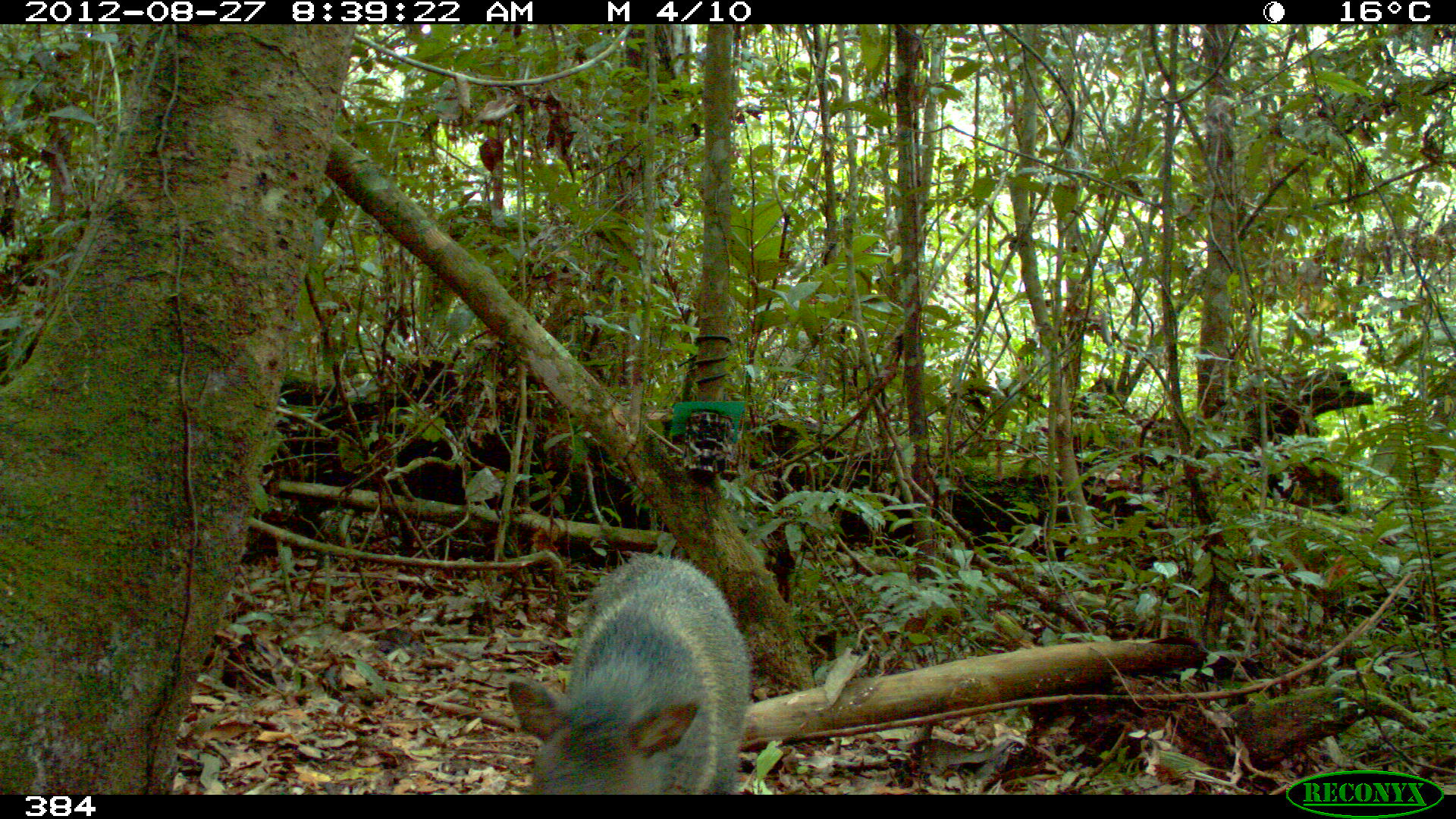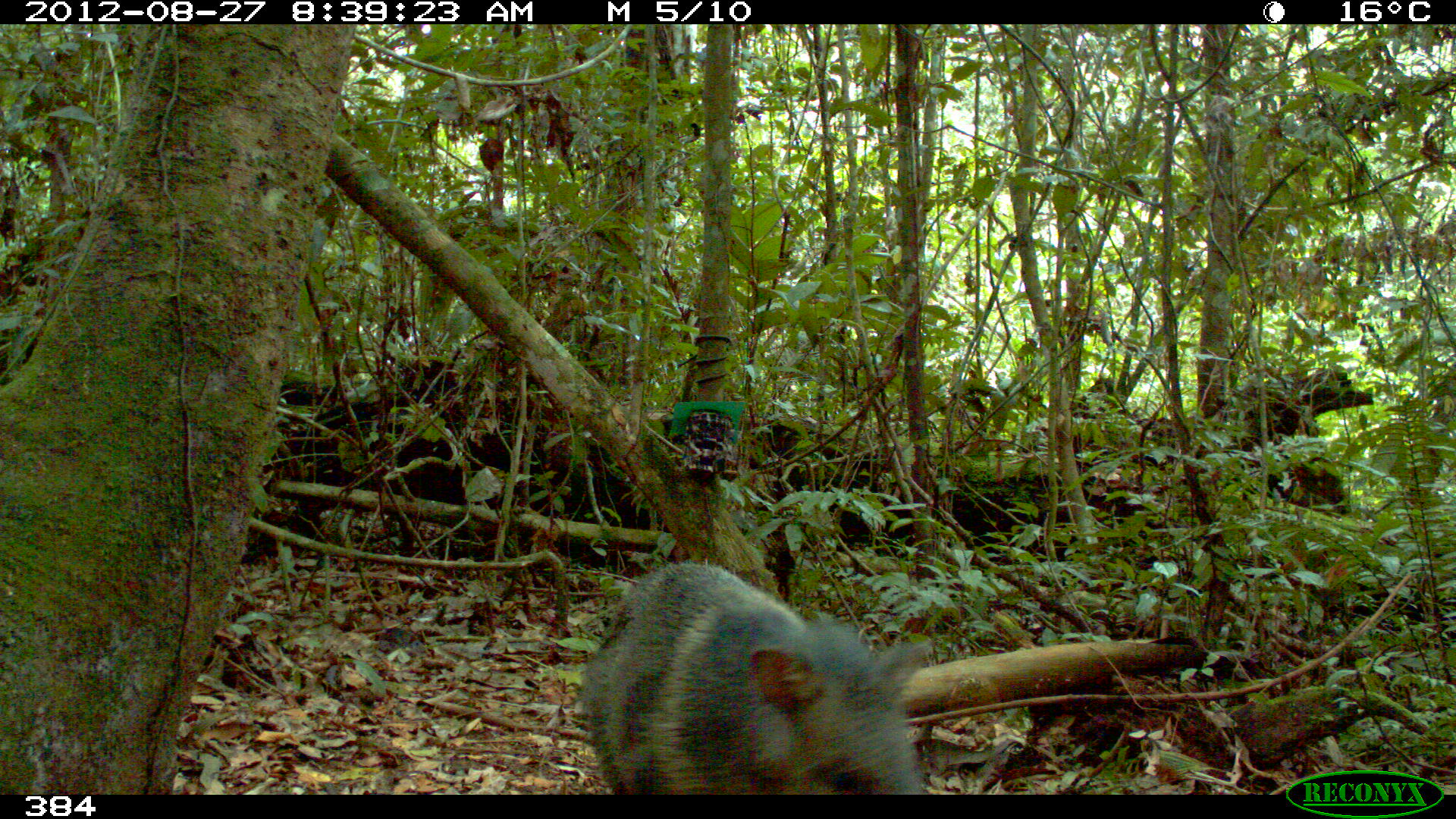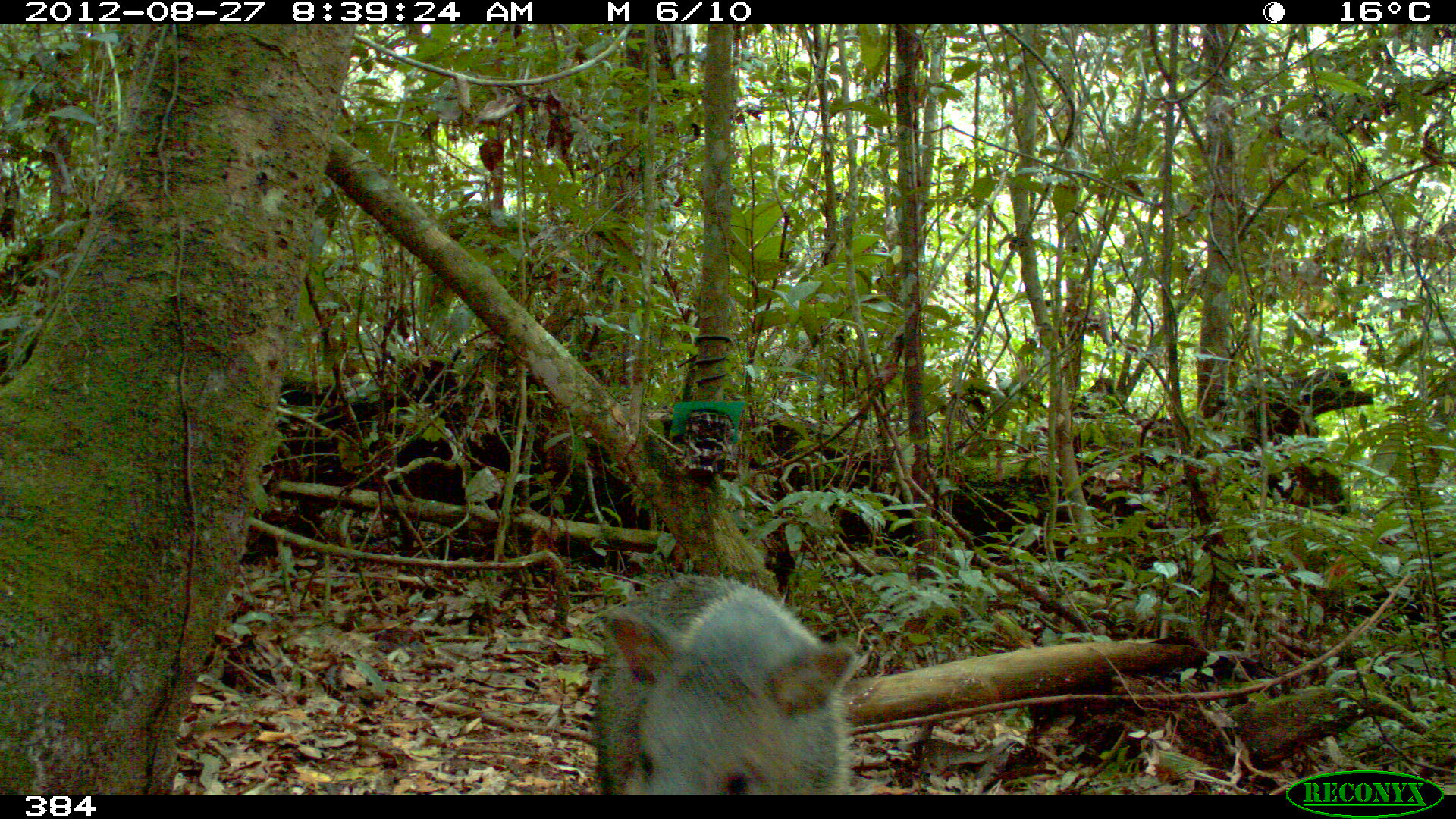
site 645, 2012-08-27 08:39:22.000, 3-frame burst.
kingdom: Animalia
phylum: Chordata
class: Mammalia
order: Artiodactyla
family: Tayassuidae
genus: Pecari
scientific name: Pecari tajacu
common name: collared peccary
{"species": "Pecari tajacu (collared peccary)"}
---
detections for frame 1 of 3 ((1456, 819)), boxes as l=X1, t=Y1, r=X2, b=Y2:
pecari tajacu: l=506, t=548, r=753, b=794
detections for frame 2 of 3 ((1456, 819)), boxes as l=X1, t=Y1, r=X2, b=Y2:
pecari tajacu: l=578, t=559, r=935, b=795